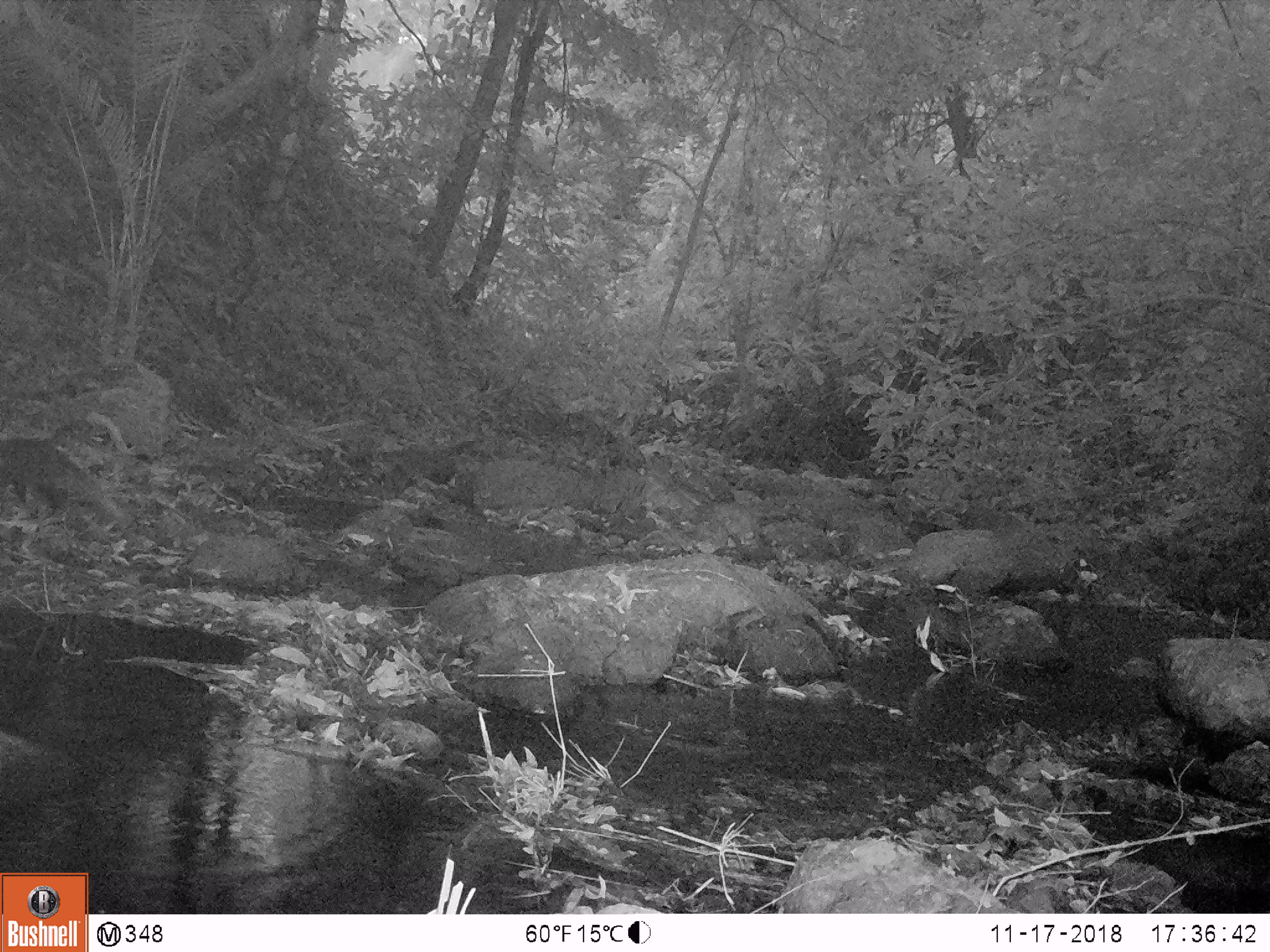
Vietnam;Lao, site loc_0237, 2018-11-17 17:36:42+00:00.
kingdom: Animalia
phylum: Chordata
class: Mammalia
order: Carnivora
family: Herpestidae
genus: Urva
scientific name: Urva urva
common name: crab-eating mongoose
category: crab eating mongoose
Crab eating mongoose (crab-eating mongoose) (Urva urva). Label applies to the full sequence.